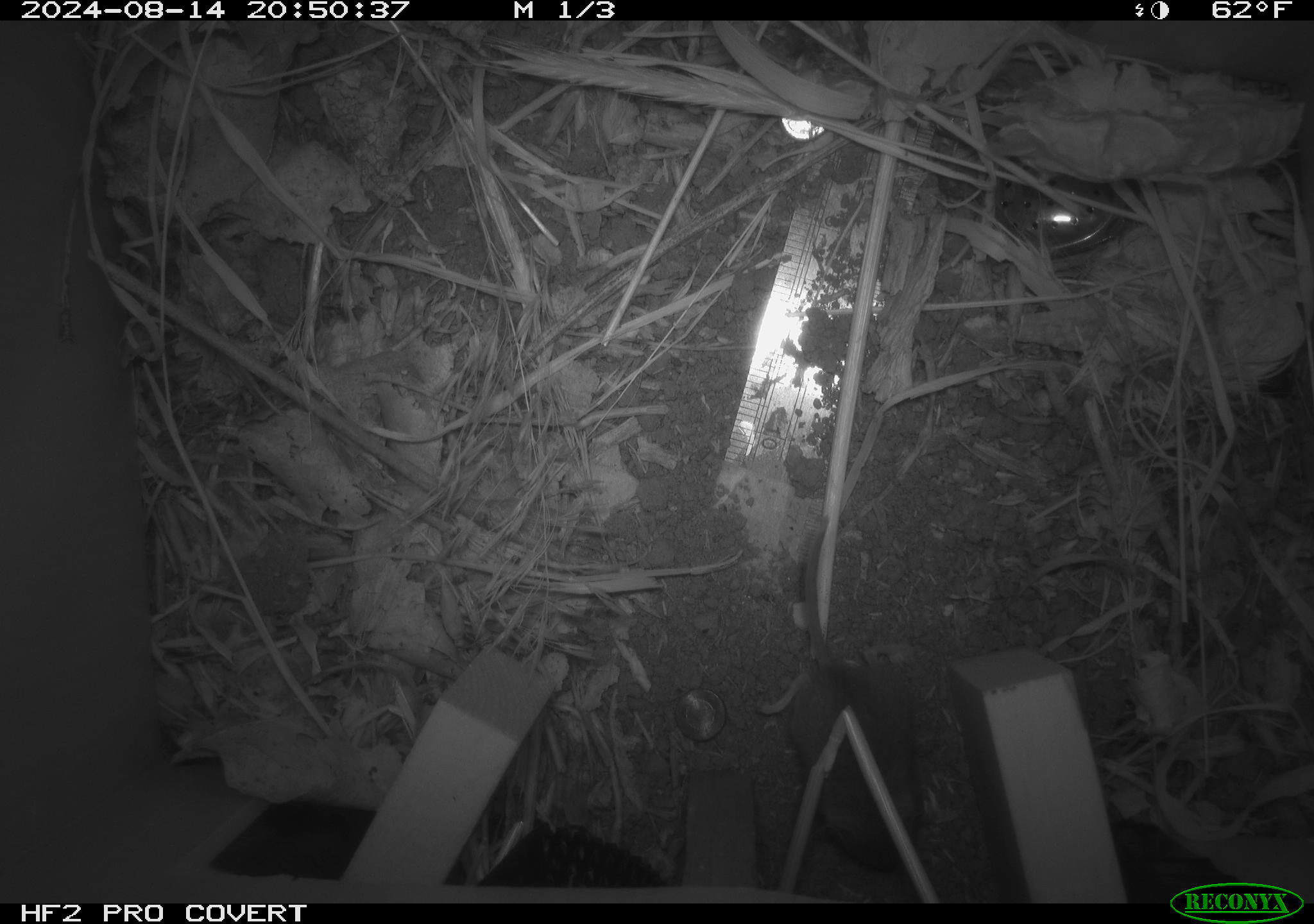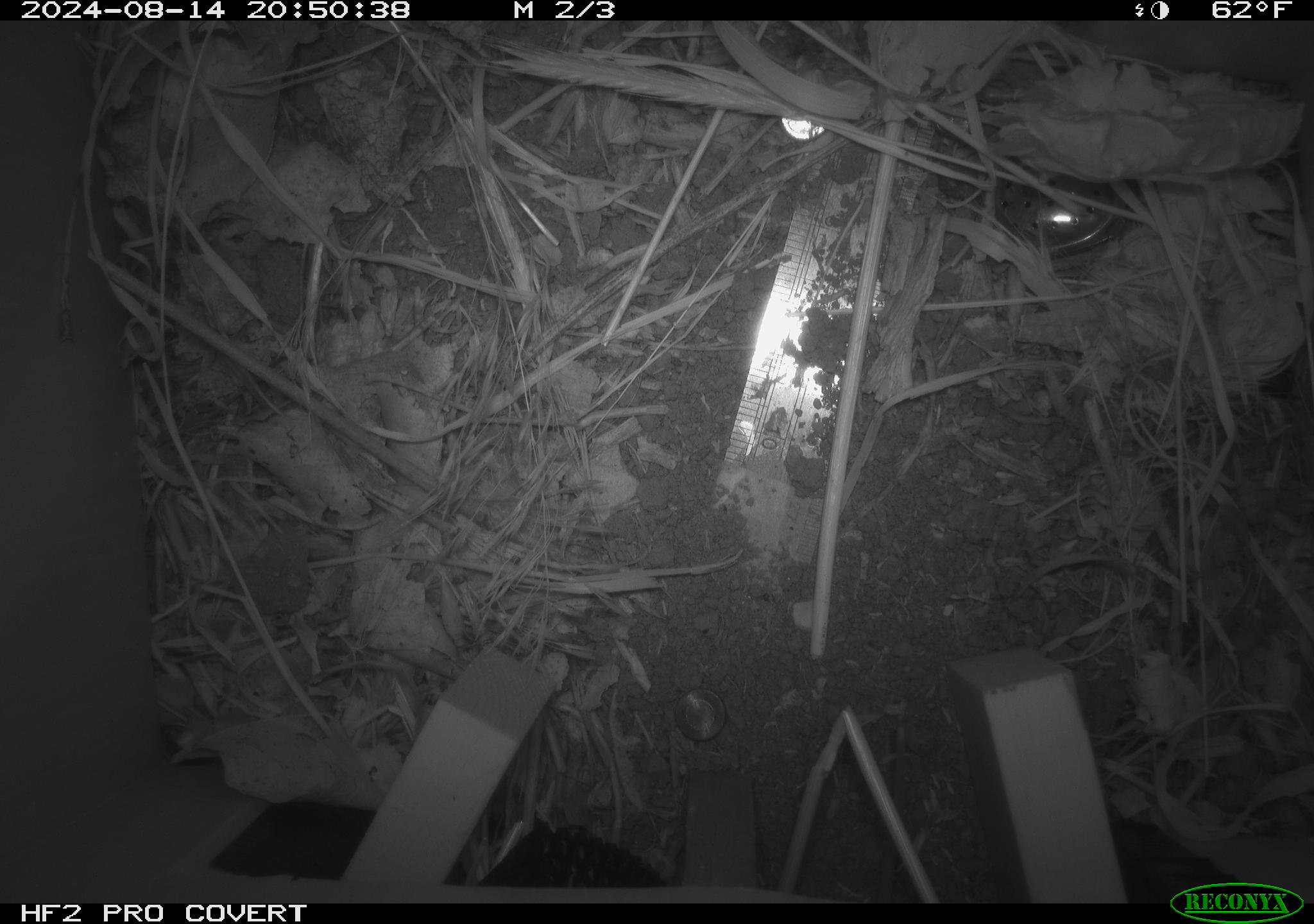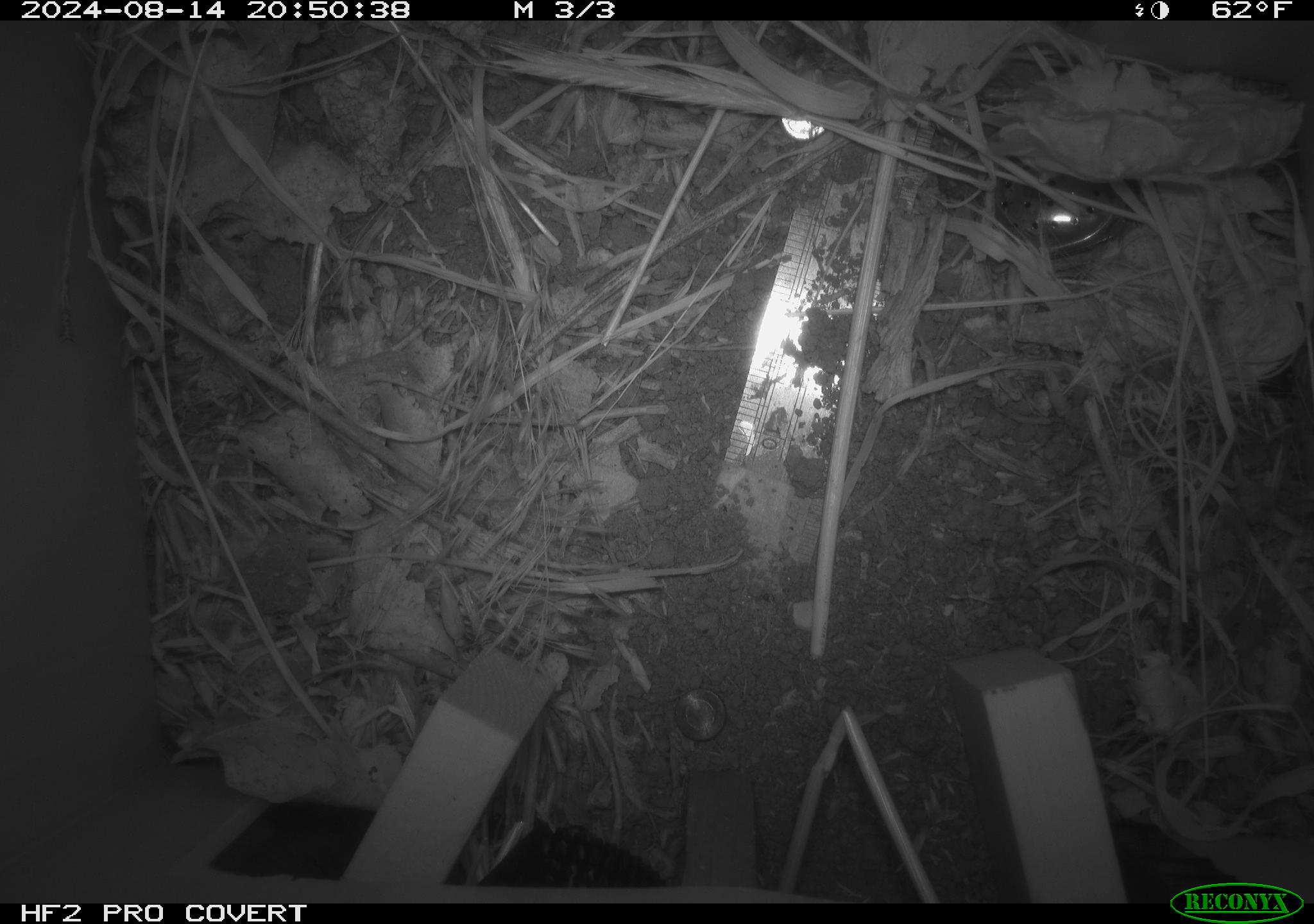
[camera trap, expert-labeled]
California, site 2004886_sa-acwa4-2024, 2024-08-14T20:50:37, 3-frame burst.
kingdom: Animalia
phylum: Chordata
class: Mammalia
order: Rodentia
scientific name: Rodentia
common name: mouse species